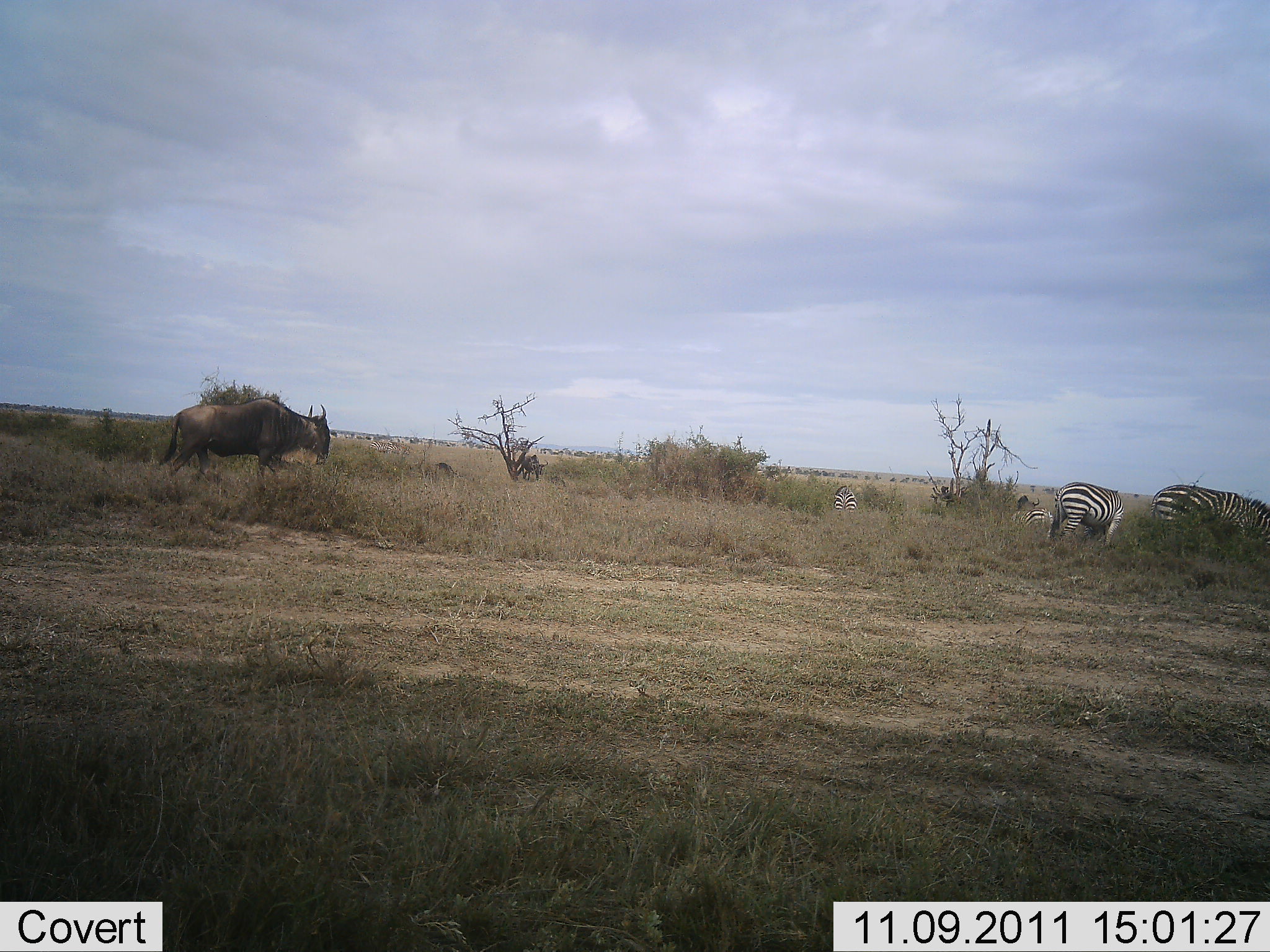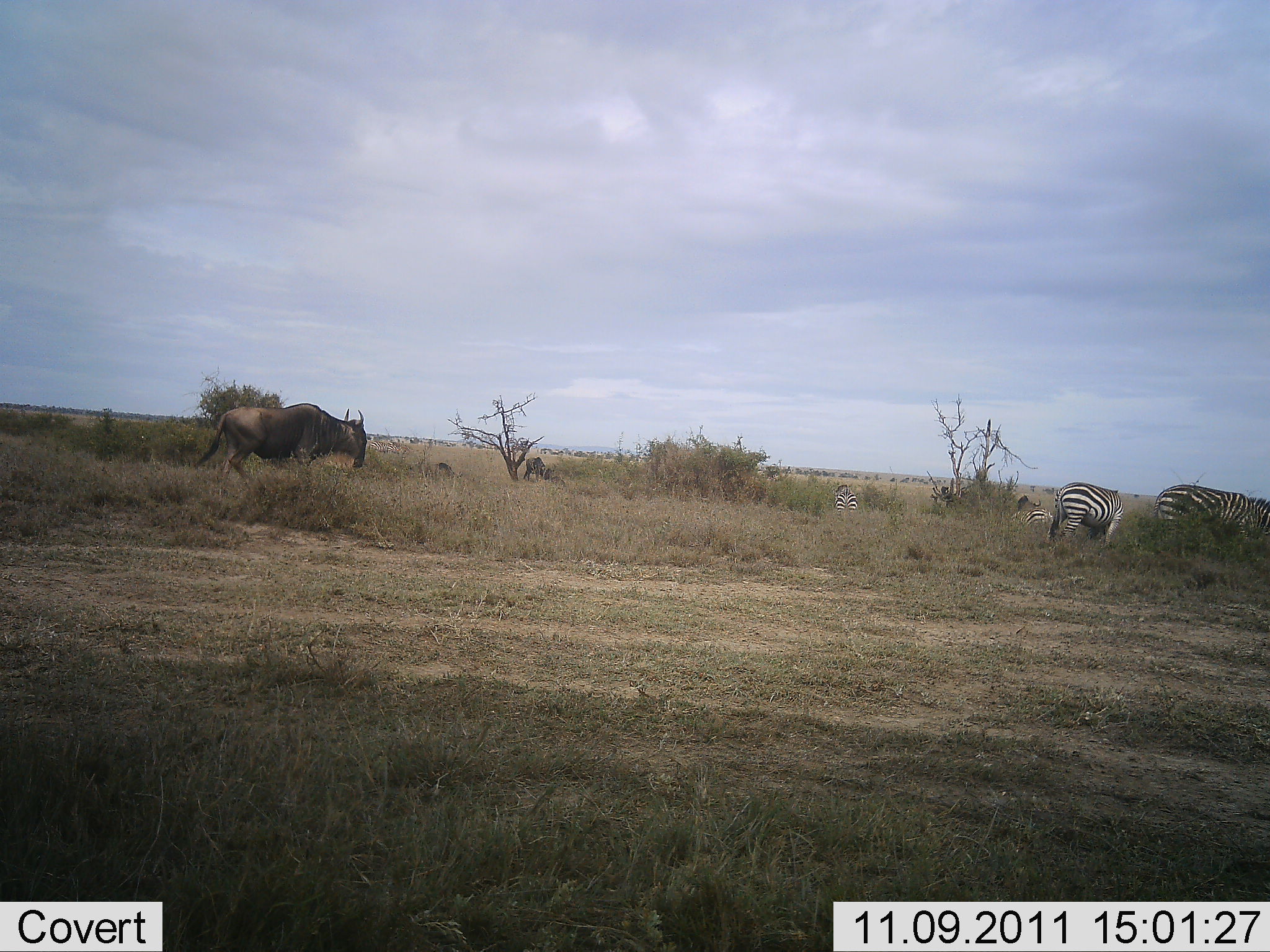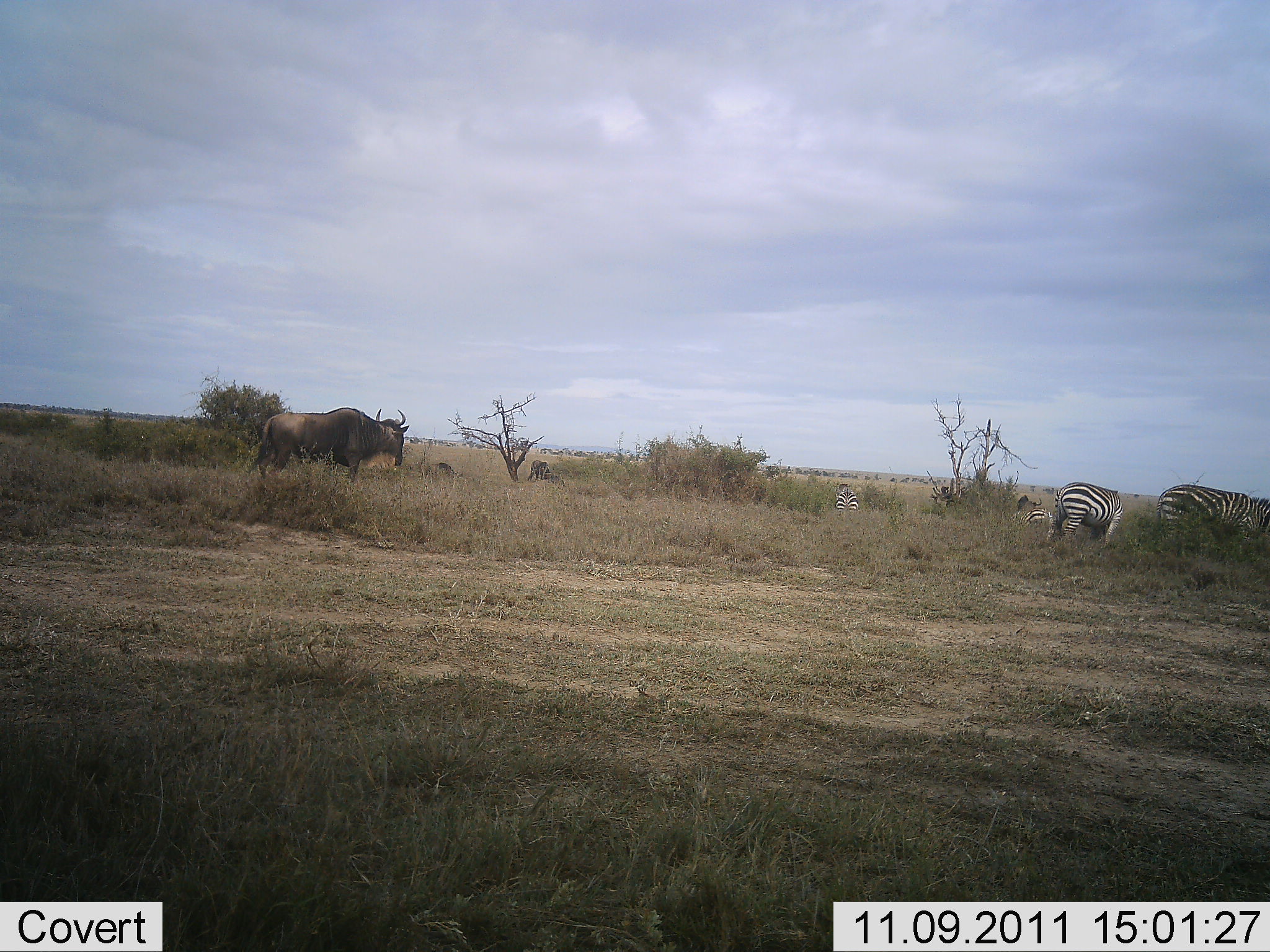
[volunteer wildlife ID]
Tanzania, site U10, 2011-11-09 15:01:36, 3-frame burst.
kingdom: Animalia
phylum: Chordata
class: Mammalia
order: Artiodactyla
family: Bovidae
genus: Connochaetes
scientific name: Connochaetes taurinus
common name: blue wildebeest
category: wildebeest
Wildebeest (blue wildebeest) (Connochaetes taurinus), count 2. Behavior (volunteer vote fractions): standing 10%, resting 0%, moving 90%, interacting 0%. Young present (vote fraction): 0%. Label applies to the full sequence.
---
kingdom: Animalia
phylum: Chordata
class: Mammalia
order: Perissodactyla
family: Equidae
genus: Equus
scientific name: Equus quagga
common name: plains zebra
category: zebra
Zebra (plains zebra) (Equus quagga), count 4. Behavior (volunteer vote fractions): standing 40%, resting 0%, moving 20%, interacting 0%. Young present (vote fraction): 0%. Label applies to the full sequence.